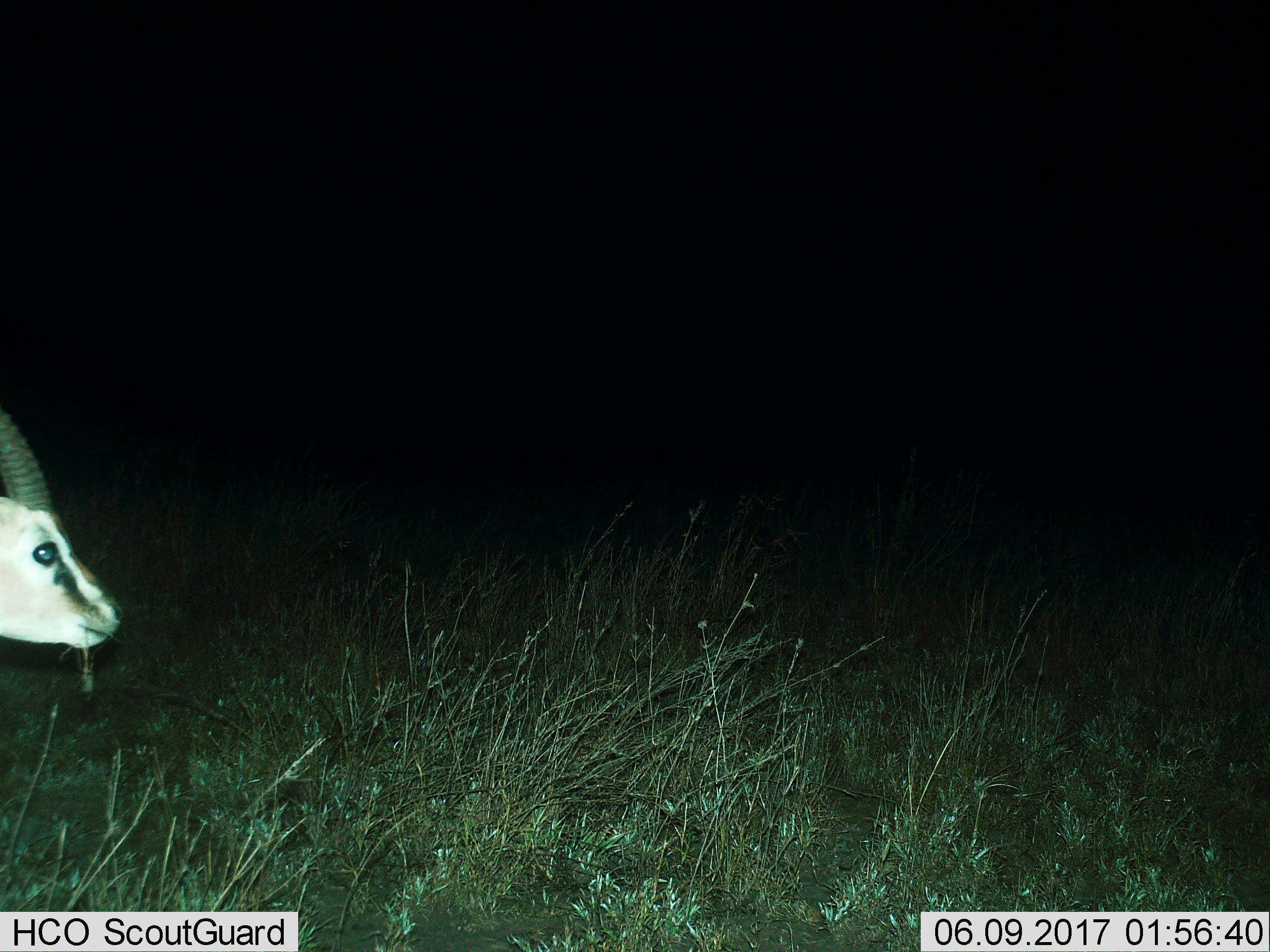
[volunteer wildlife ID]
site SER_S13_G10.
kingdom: Animalia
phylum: Chordata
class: Mammalia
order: Artiodactyla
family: Bovidae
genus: Eudorcas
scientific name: Eudorcas thomsonii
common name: thomson's gazelle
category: gazellethomsons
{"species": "gazellethomsons (thomson's gazelle) (Eudorcas thomsonii)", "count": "1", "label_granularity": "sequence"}